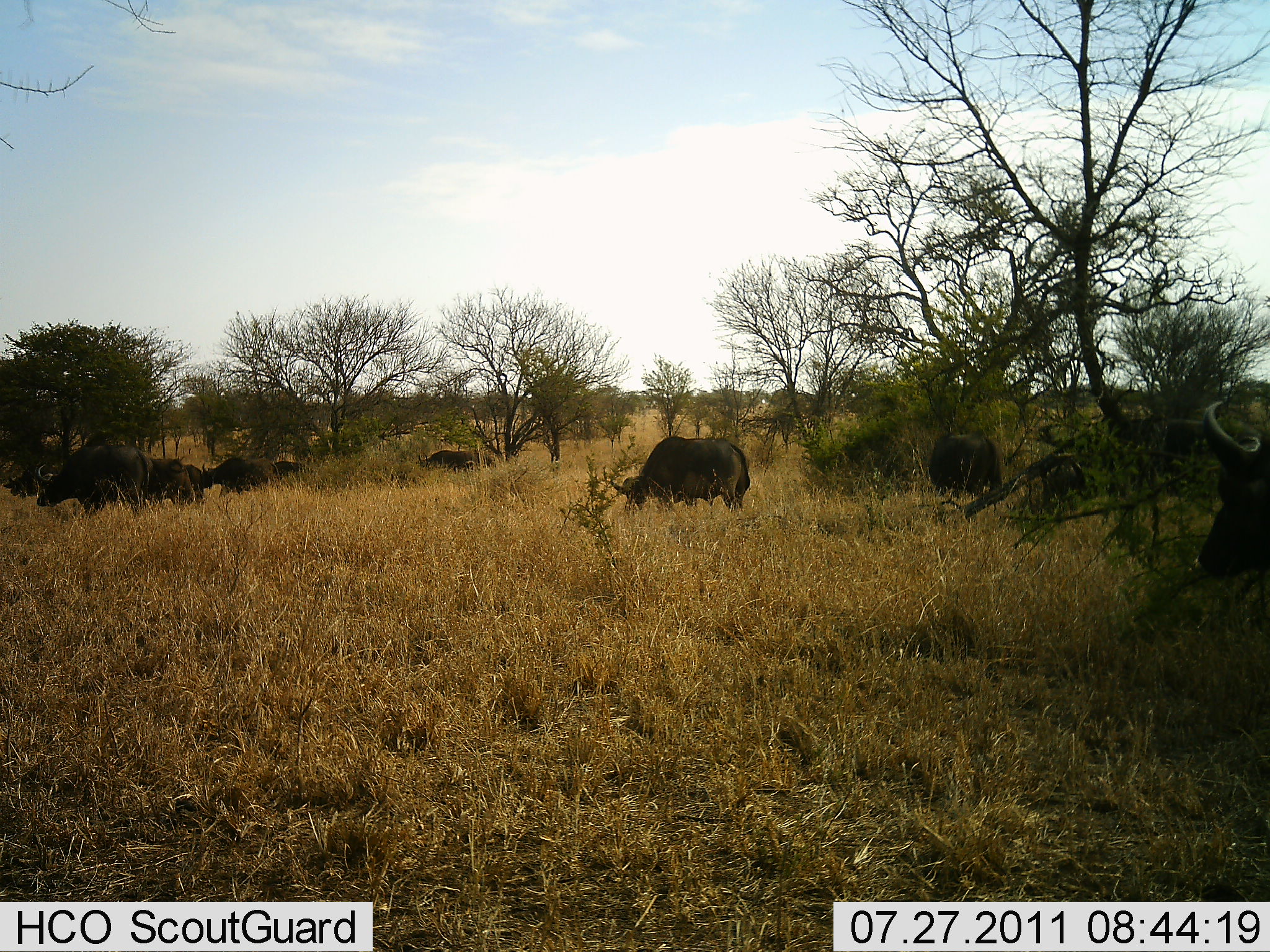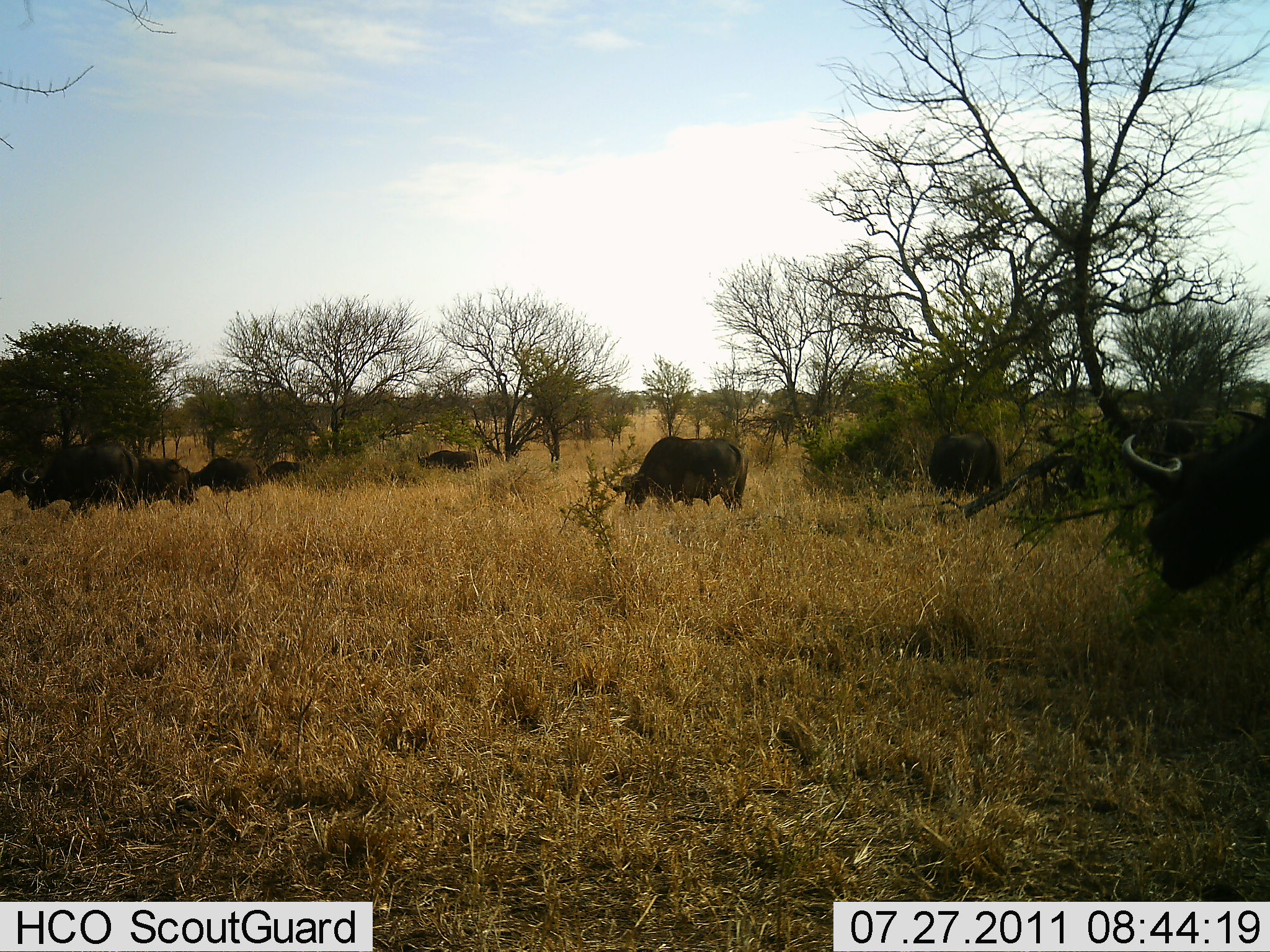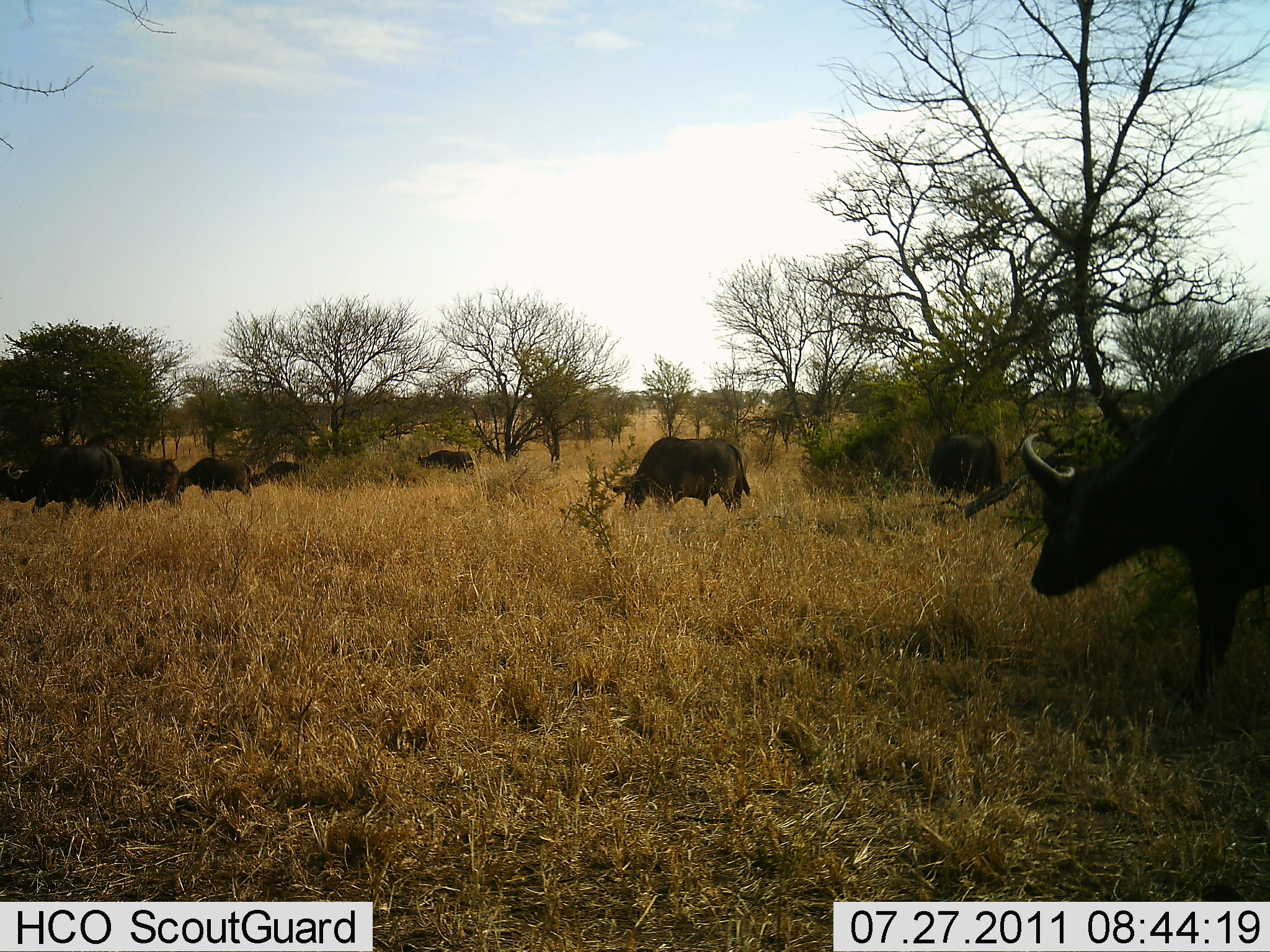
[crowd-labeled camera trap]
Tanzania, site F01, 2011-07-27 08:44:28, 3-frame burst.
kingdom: Animalia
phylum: Chordata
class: Mammalia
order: Artiodactyla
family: Bovidae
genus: Syncerus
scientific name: Syncerus caffer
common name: cape buffalo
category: buffalo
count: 9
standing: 20%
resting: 0%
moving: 50%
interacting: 0%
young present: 0%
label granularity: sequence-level